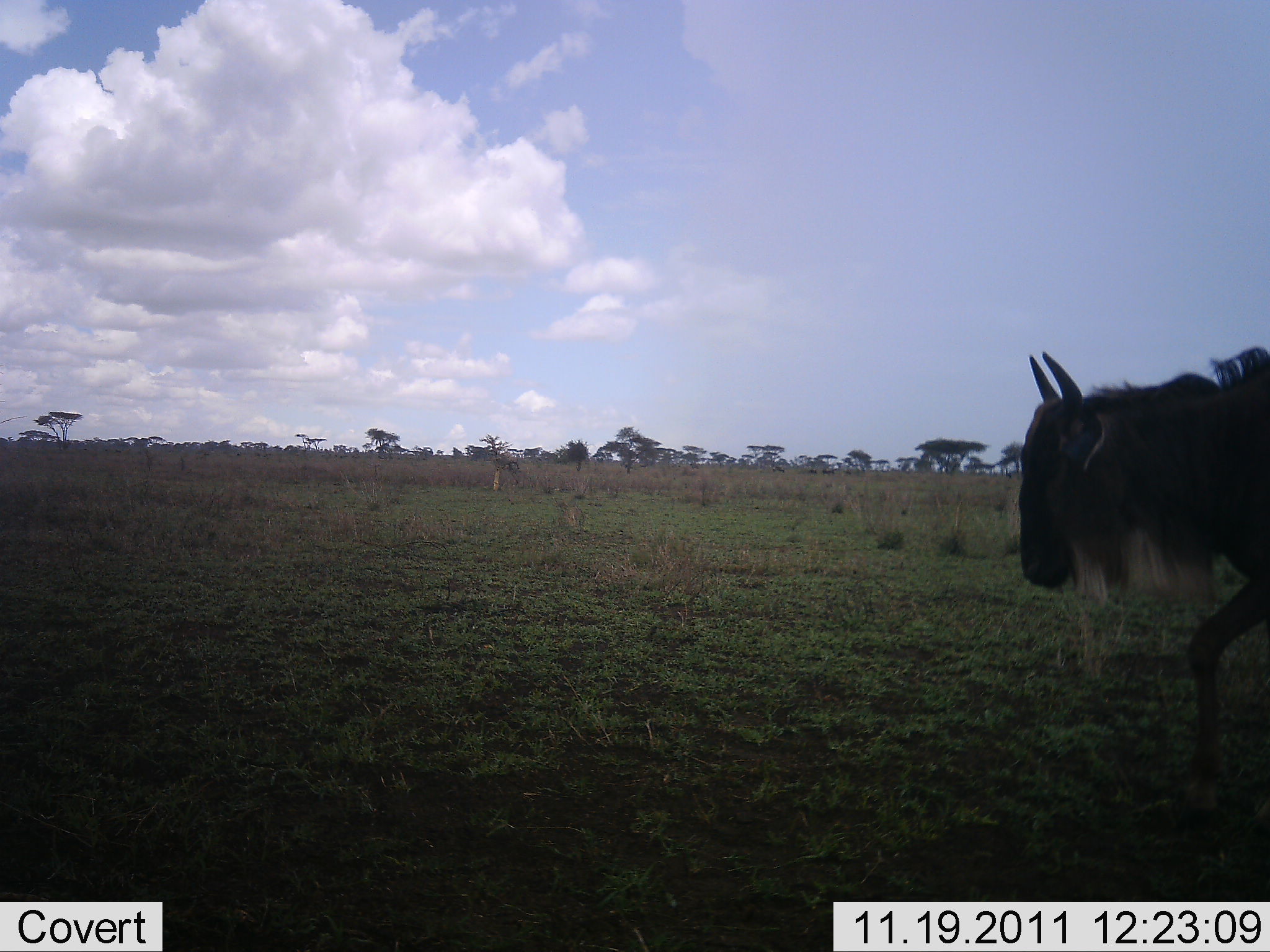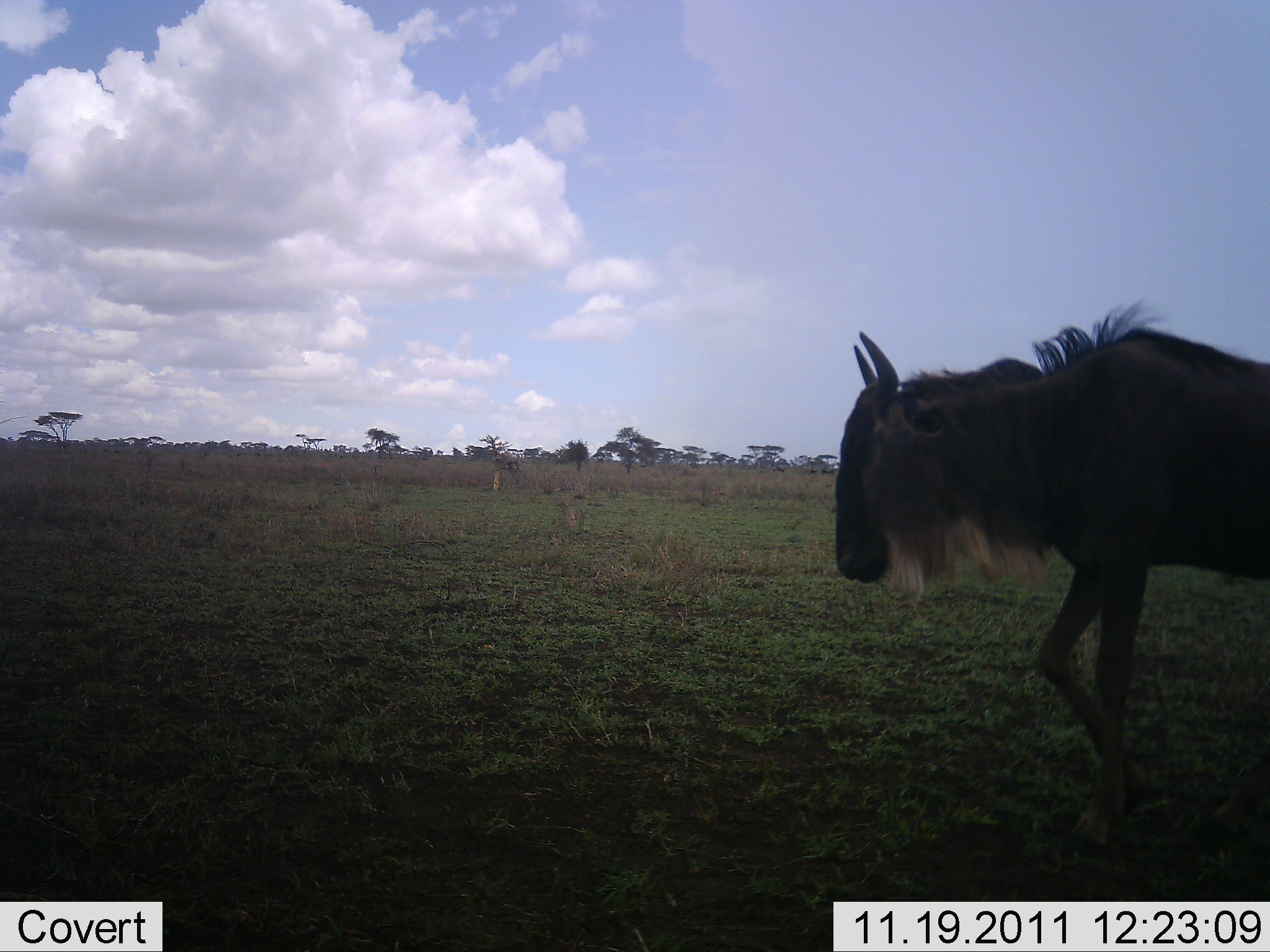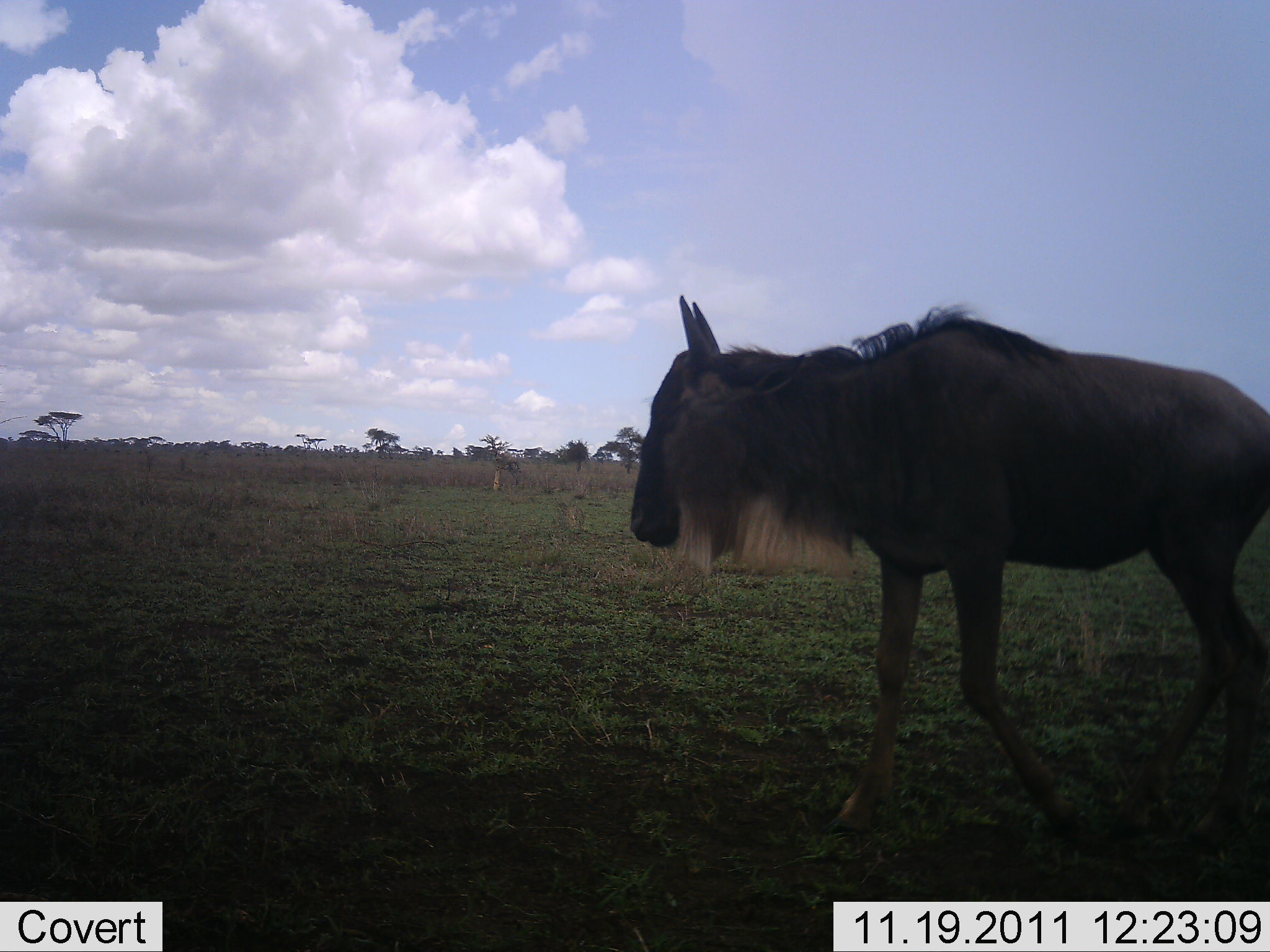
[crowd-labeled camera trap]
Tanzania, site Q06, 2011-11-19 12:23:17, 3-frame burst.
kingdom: Animalia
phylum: Chordata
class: Mammalia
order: Artiodactyla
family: Bovidae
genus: Connochaetes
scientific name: Connochaetes taurinus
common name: blue wildebeest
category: wildebeest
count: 1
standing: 0%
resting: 0%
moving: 100%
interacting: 0%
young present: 0%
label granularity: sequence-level